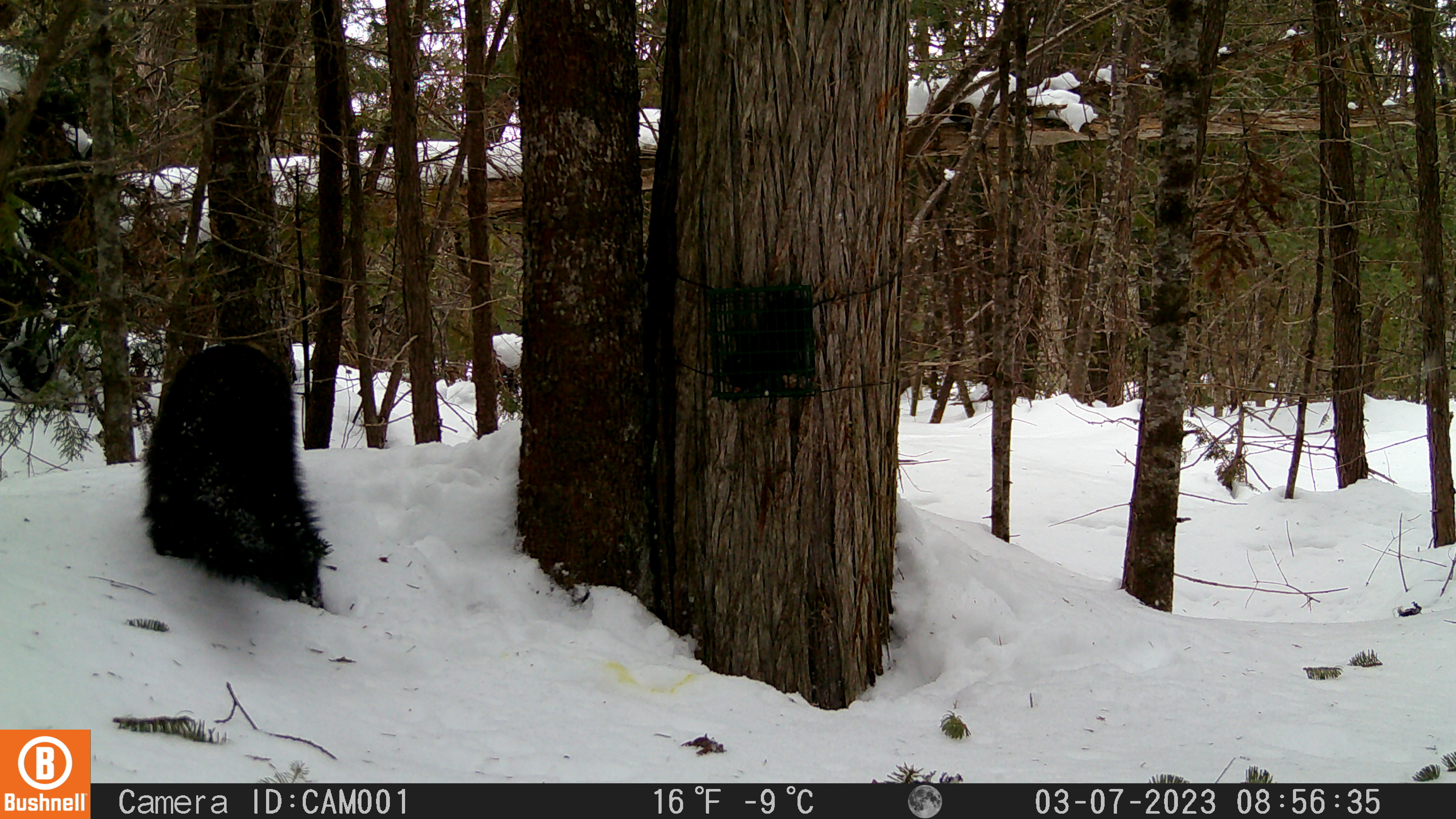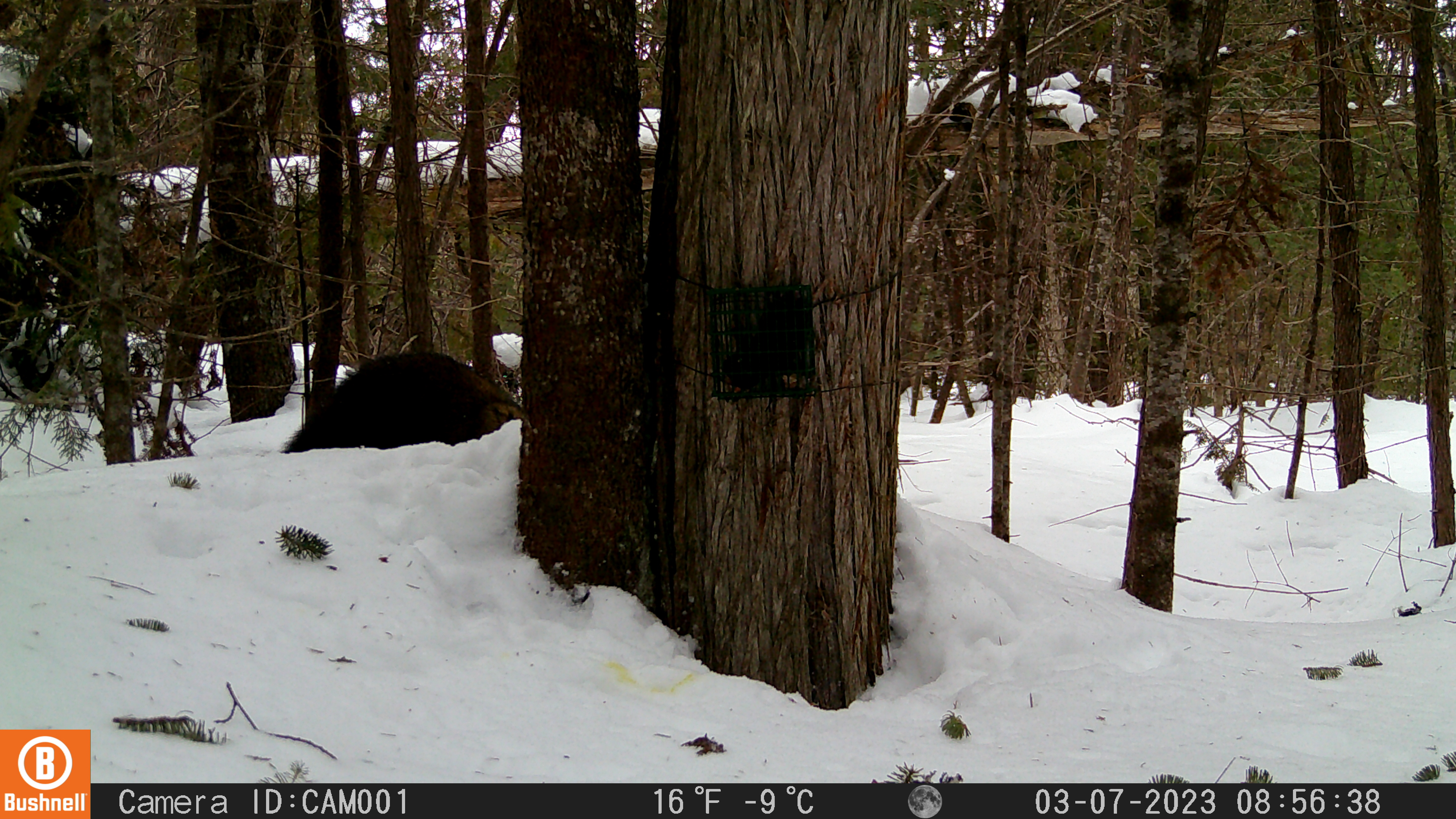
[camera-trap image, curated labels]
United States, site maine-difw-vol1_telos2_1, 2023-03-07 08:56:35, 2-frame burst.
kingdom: Animalia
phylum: Chordata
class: Mammalia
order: Carnivora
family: Mustelidae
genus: Pekania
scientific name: Pekania pennanti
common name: fisher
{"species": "fisher (Pekania pennanti)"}